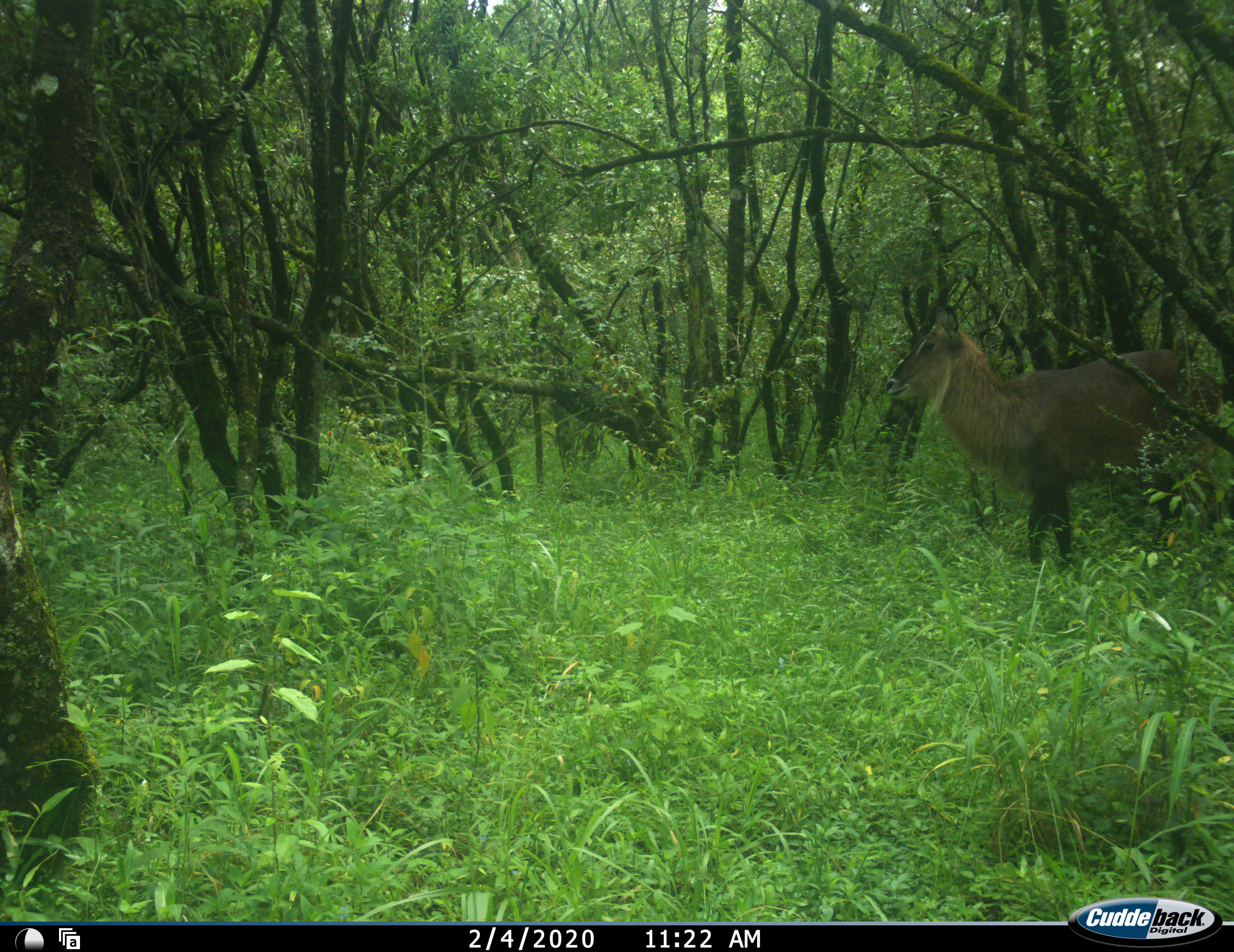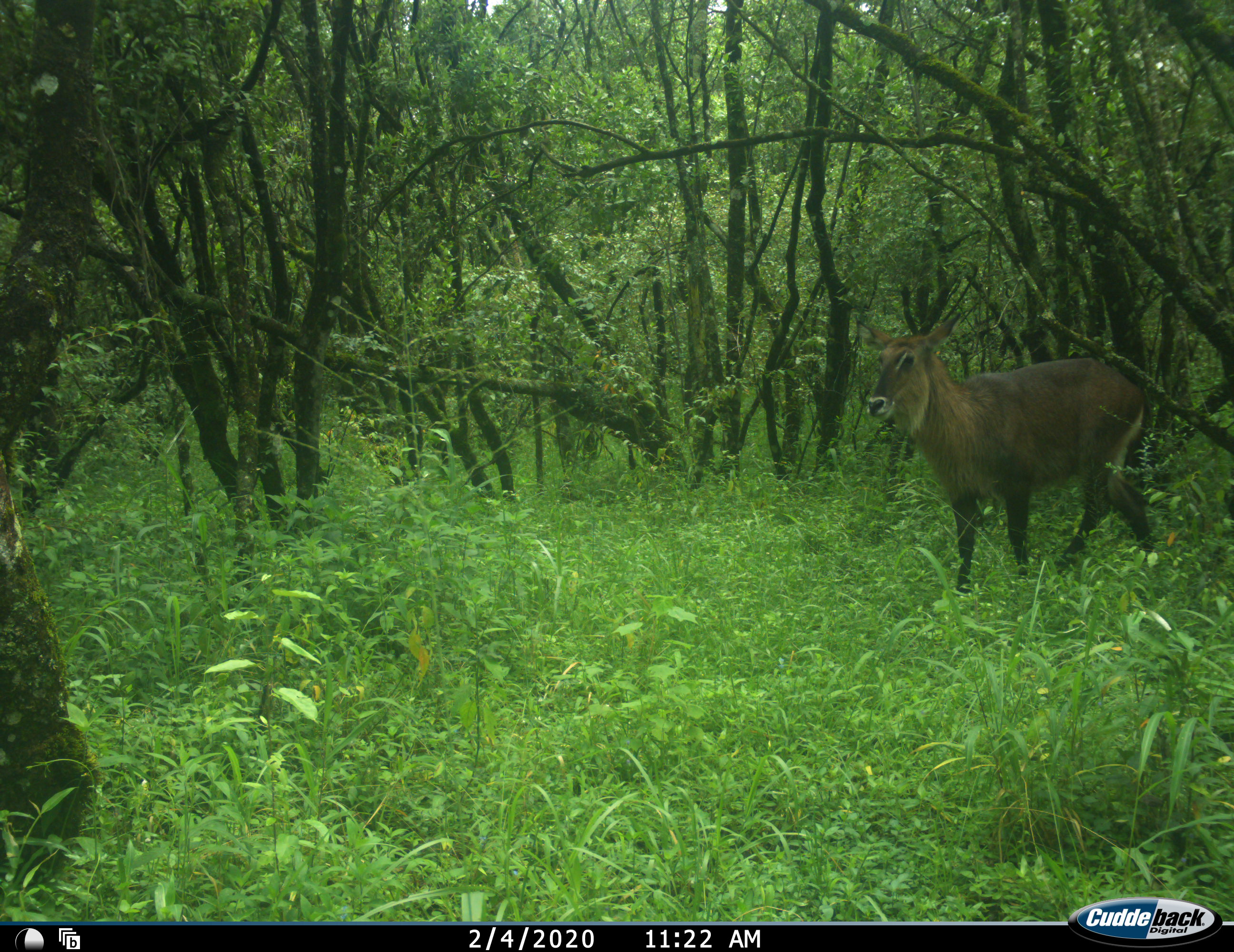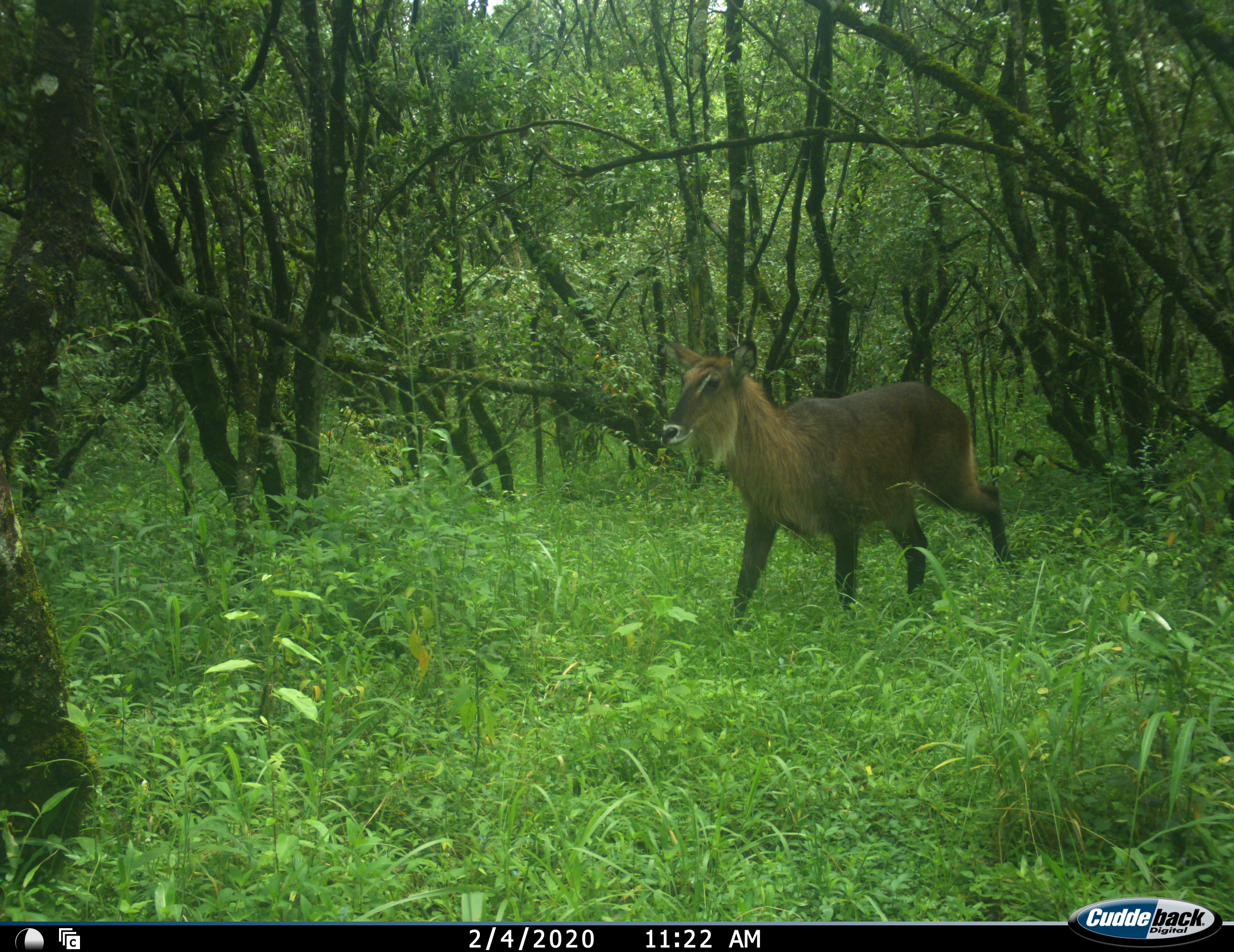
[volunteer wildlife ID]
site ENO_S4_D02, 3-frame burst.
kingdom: Animalia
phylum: Chordata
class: Mammalia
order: Artiodactyla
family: Bovidae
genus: Kobus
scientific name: Kobus ellipsiprymnus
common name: waterbuck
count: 1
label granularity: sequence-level